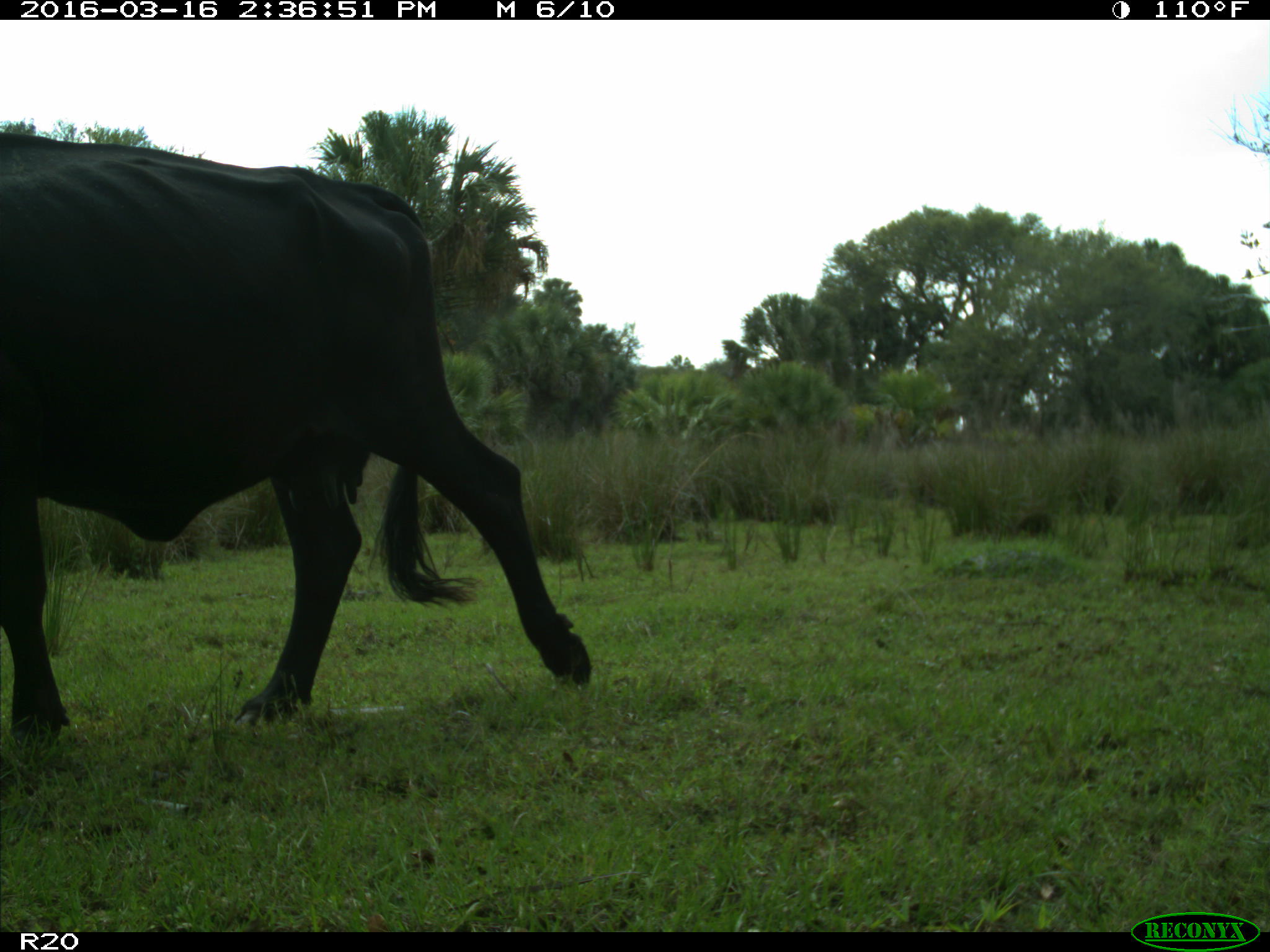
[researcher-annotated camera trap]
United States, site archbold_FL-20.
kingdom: Animalia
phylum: Chordata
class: Mammalia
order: Artiodactyla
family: Bovidae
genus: Bos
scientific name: Bos taurus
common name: domestic cow